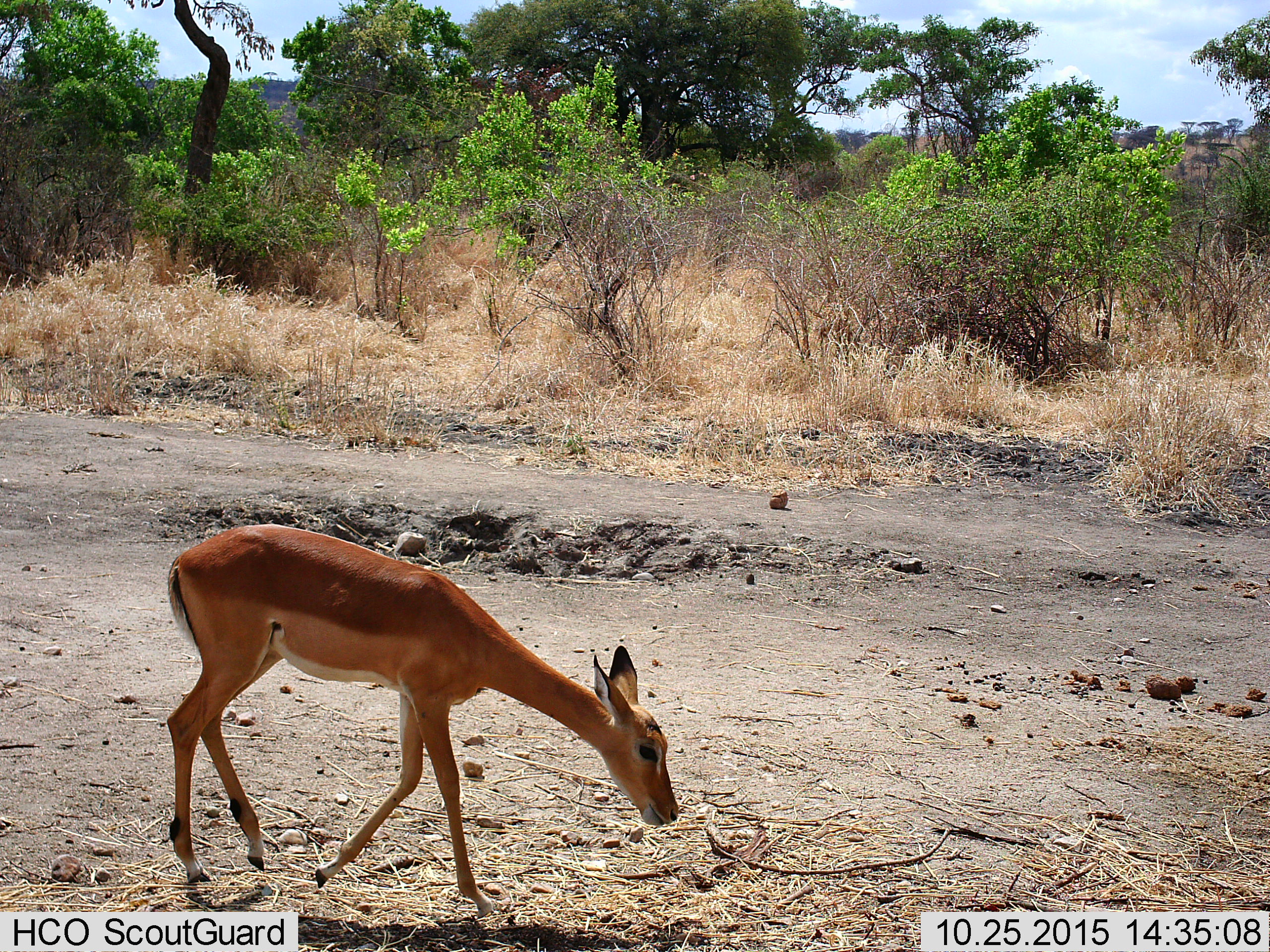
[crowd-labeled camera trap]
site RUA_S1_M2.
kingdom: Animalia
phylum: Chordata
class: Mammalia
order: Artiodactyla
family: Bovidae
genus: Aepyceros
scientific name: Aepyceros melampus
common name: impala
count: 1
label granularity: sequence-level